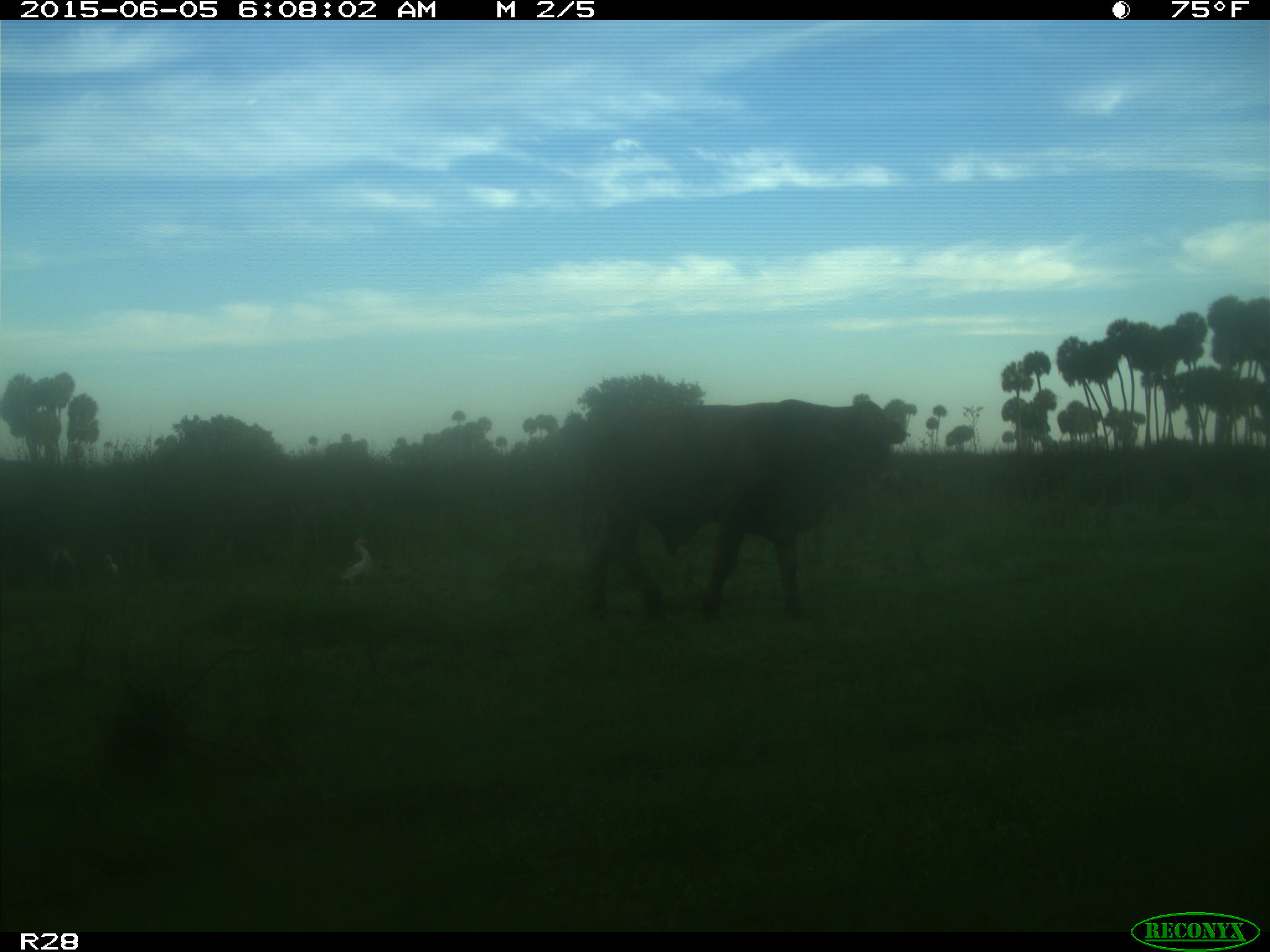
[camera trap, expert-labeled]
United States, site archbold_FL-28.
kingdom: Animalia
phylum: Chordata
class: Mammalia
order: Artiodactyla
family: Bovidae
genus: Bos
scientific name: Bos taurus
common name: domestic cow